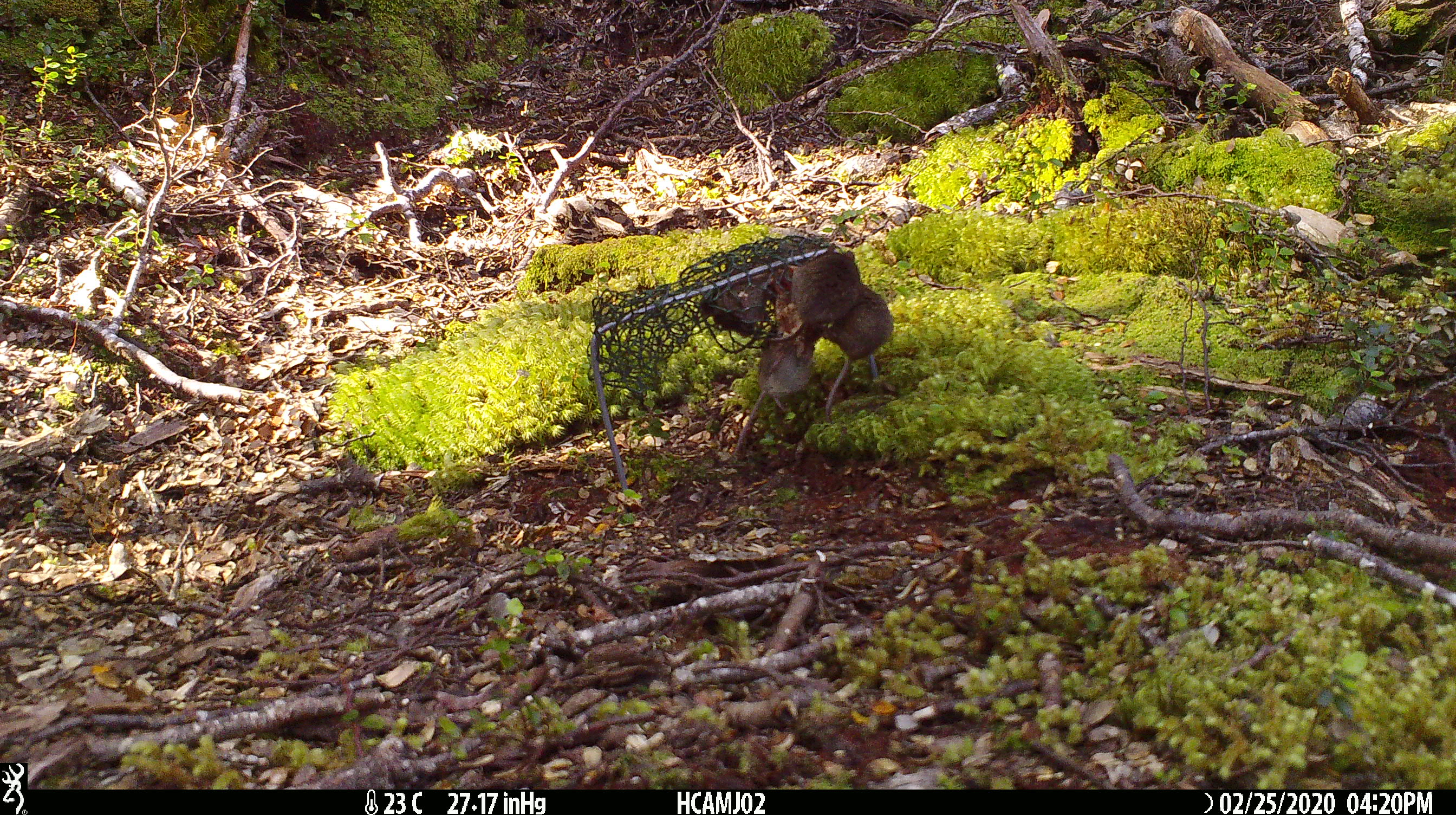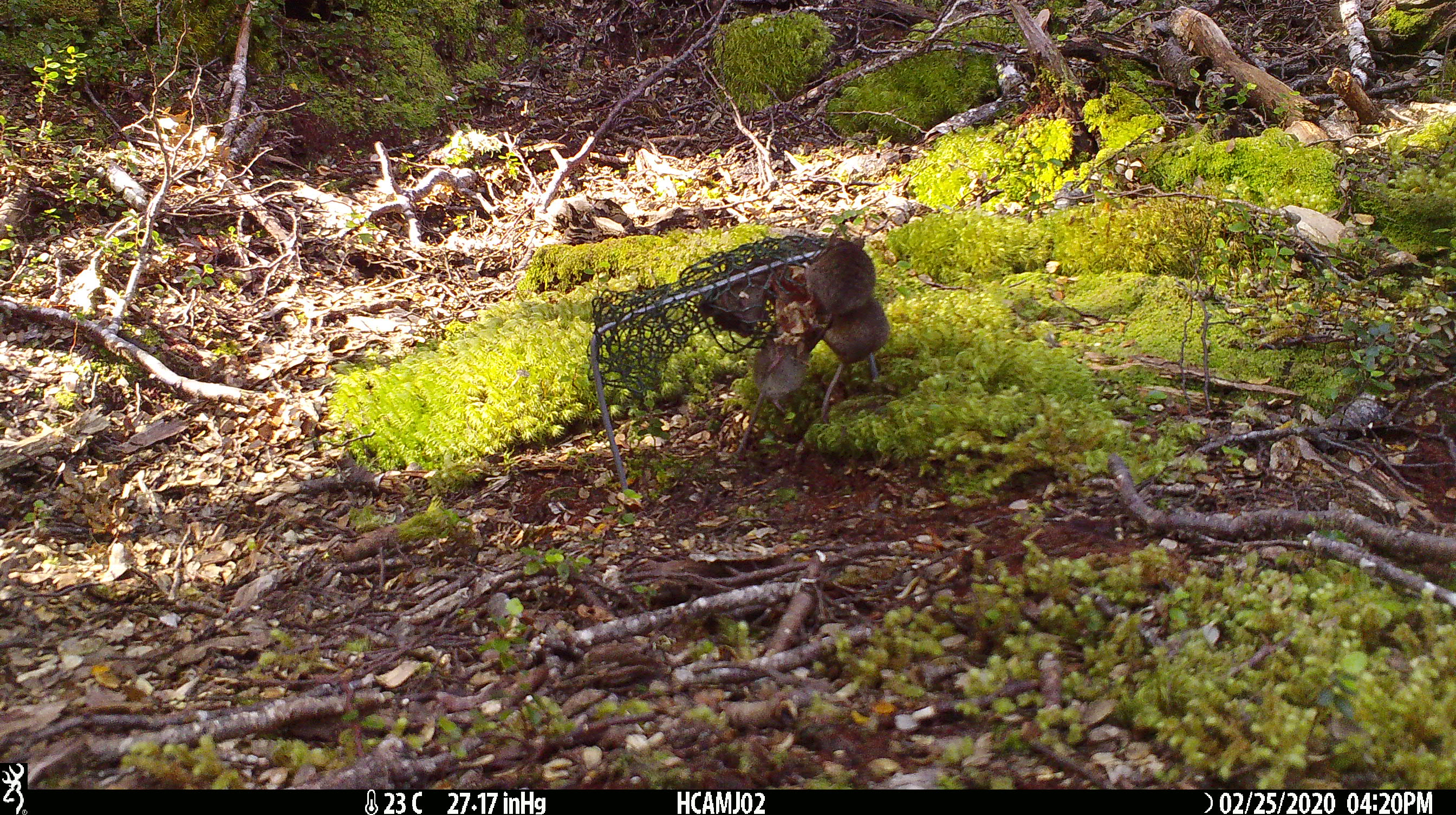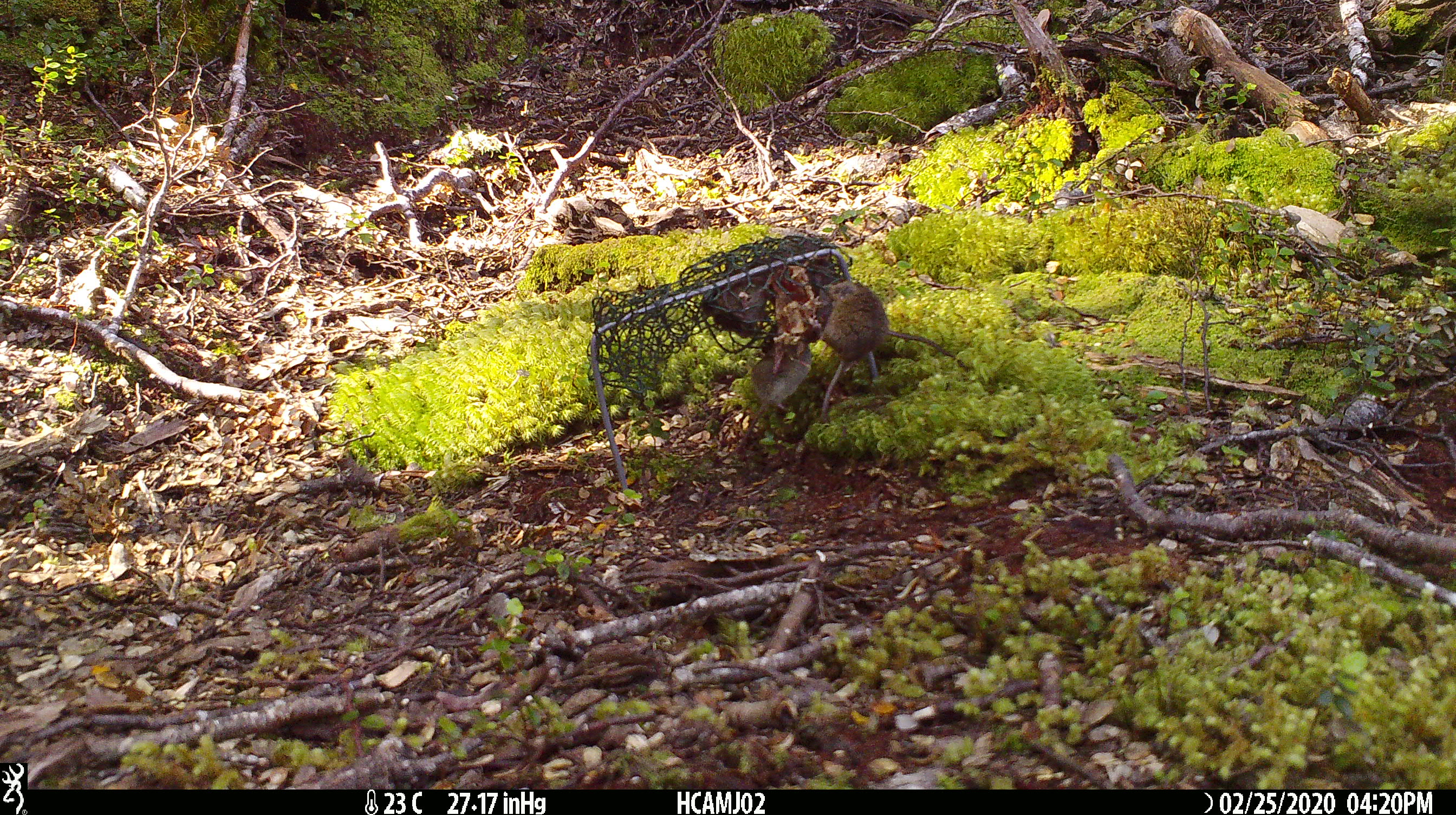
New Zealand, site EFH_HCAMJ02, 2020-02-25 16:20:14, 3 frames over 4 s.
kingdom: Animalia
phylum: Chordata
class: Mammalia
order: Rodentia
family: Muridae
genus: Mus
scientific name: Mus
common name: mouse